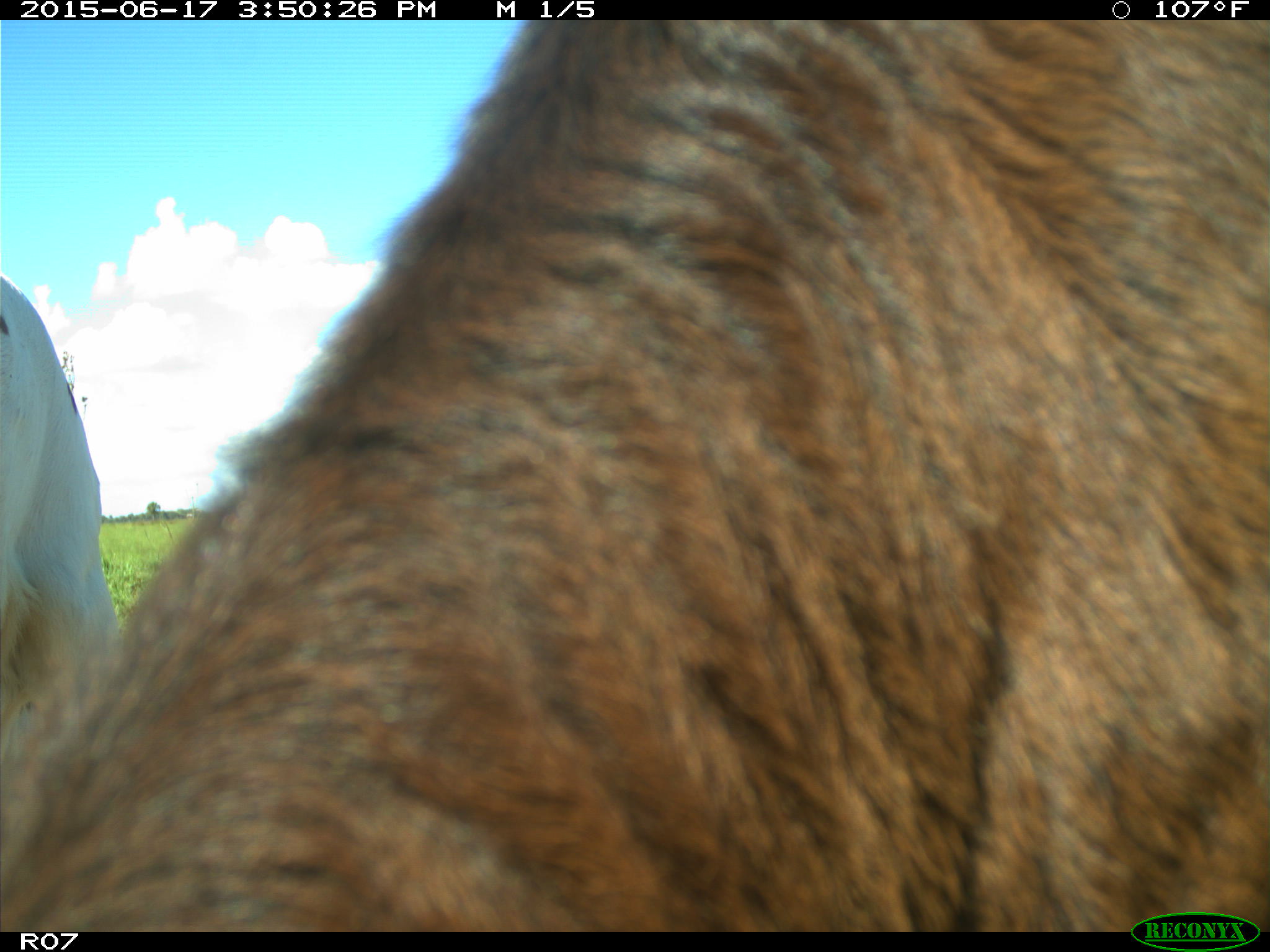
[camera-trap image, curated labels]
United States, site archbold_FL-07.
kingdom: Animalia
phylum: Chordata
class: Mammalia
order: Artiodactyla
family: Bovidae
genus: Bos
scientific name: Bos taurus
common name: domestic cow